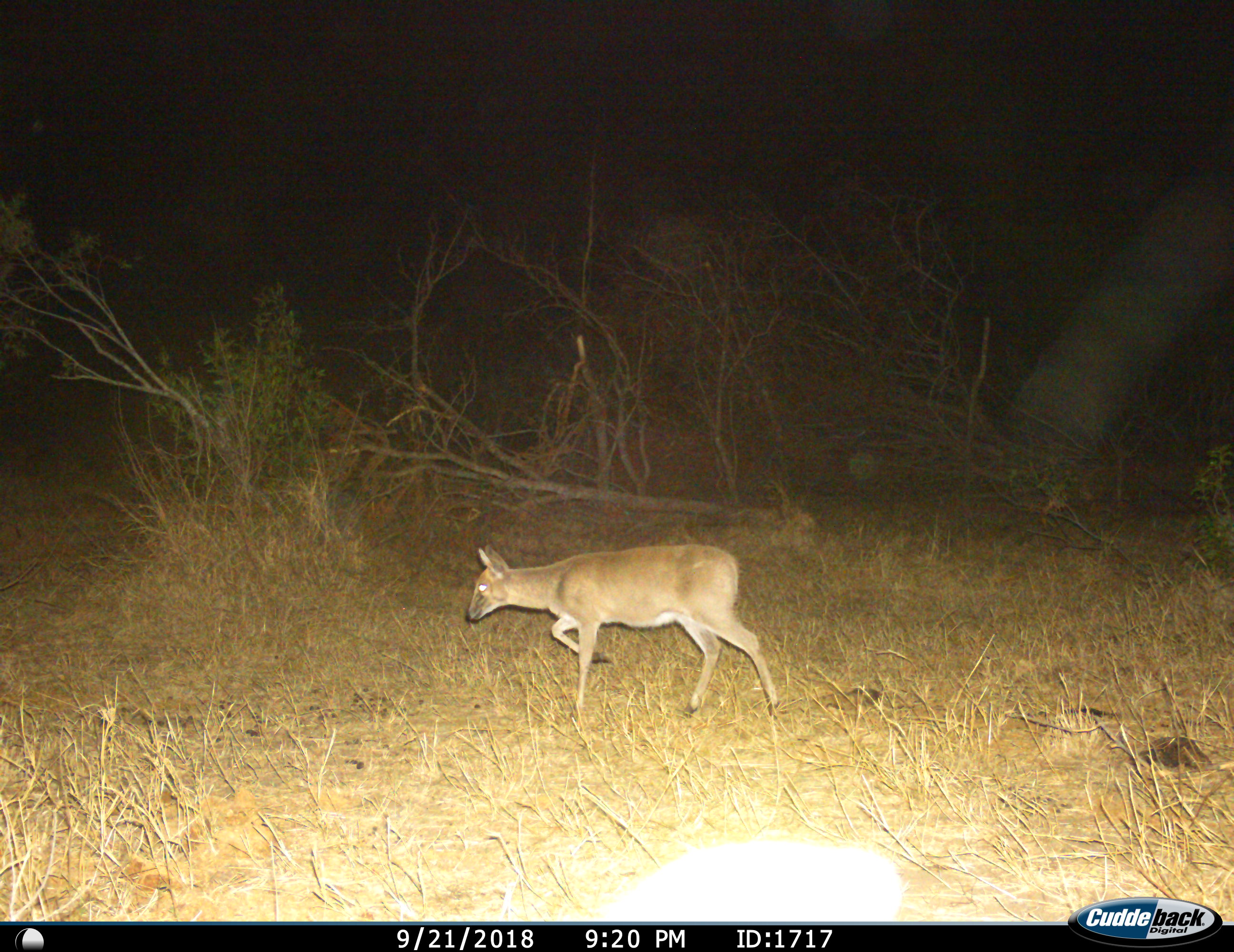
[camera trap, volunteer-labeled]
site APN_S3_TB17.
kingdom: Animalia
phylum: Chordata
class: Mammalia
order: Artiodactyla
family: Bovidae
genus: Sylvicapra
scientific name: Sylvicapra grimmia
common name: common duiker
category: duikercommongrey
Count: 1.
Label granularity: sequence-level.